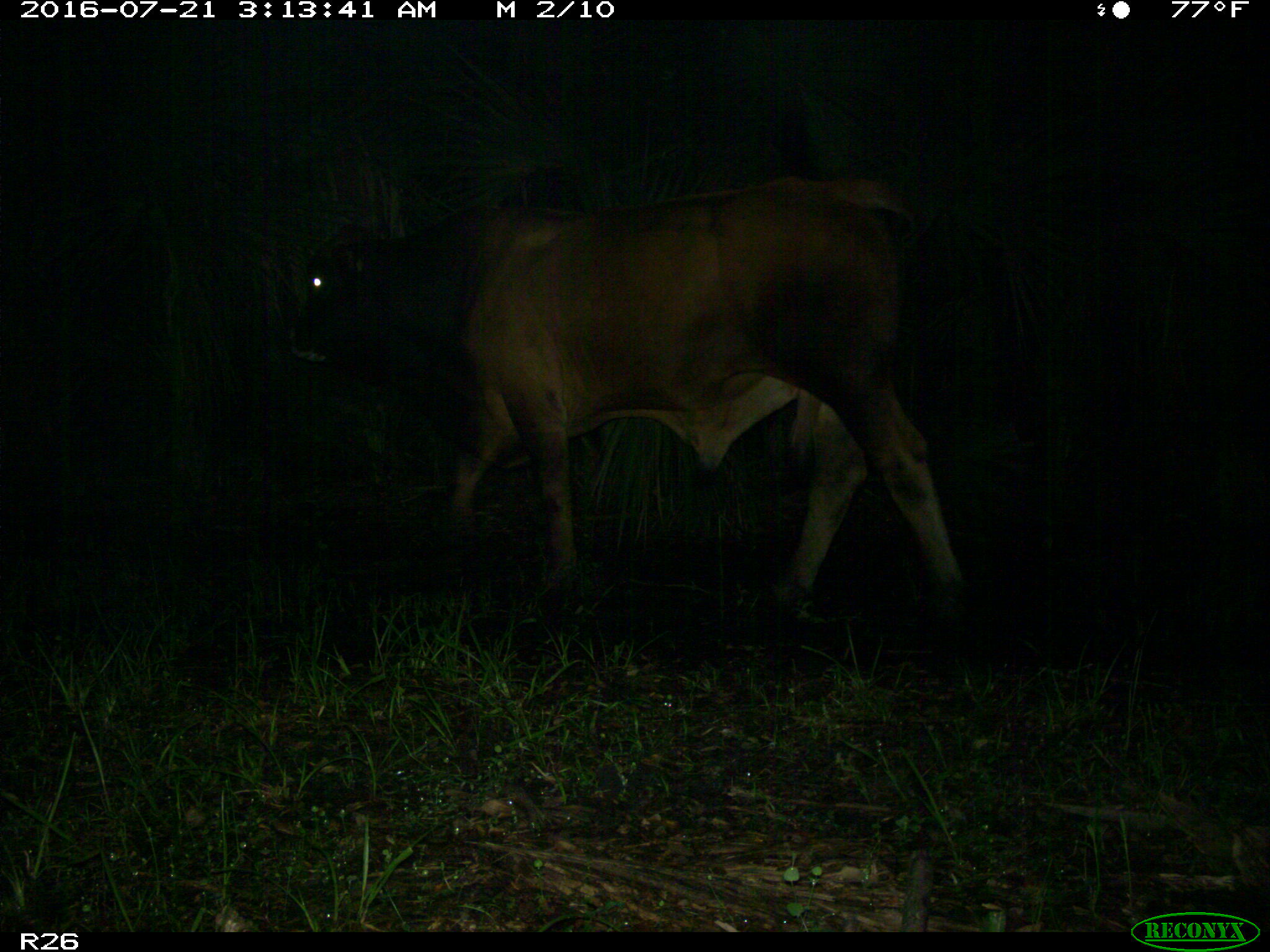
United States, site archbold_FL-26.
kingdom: Animalia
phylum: Chordata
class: Mammalia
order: Artiodactyla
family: Bovidae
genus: Bos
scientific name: Bos taurus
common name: domestic cow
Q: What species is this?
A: Bos taurus (domestic cow).